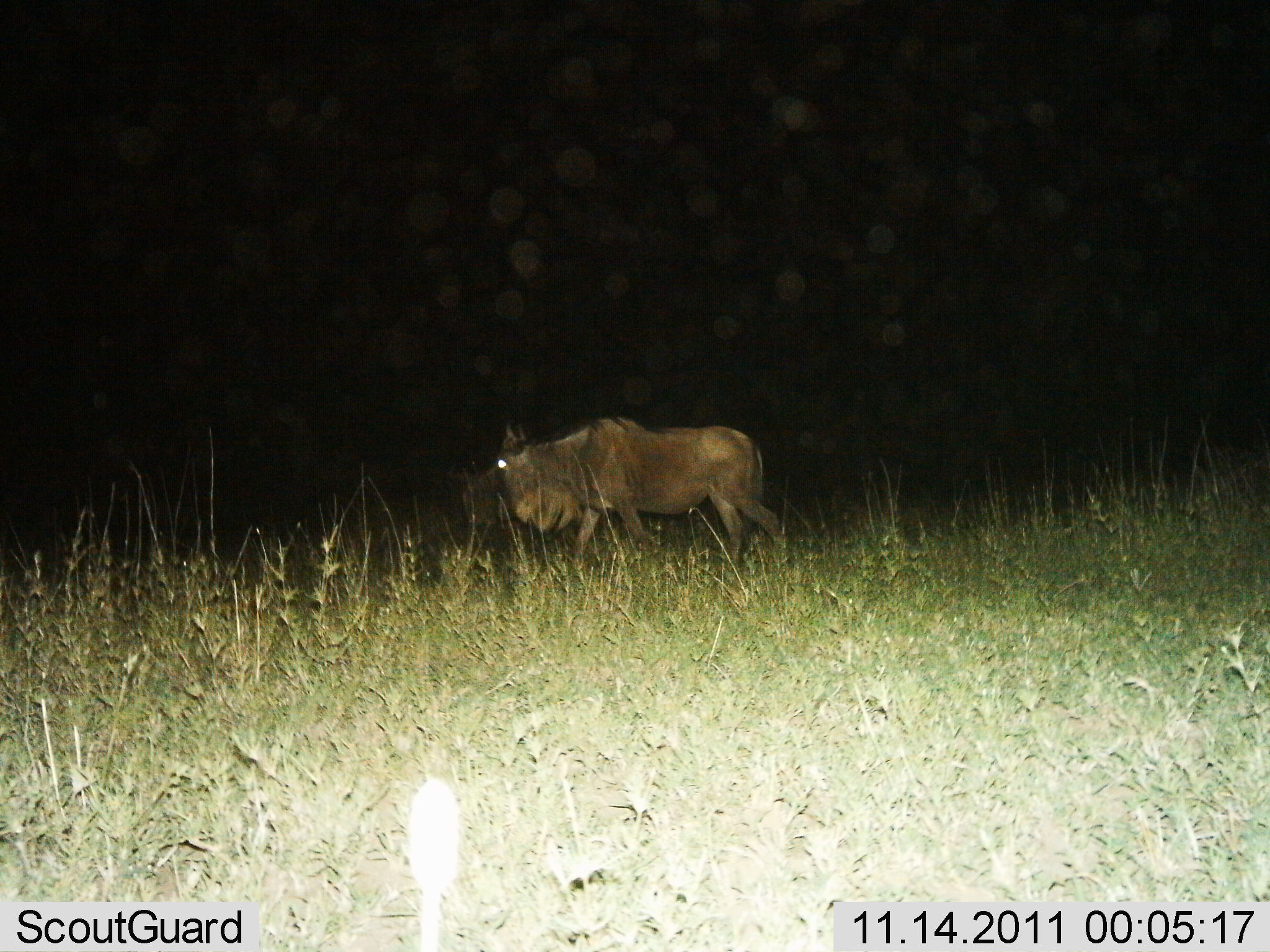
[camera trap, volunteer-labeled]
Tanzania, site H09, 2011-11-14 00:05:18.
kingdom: Animalia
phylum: Chordata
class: Mammalia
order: Artiodactyla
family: Bovidae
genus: Connochaetes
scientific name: Connochaetes taurinus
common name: blue wildebeest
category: wildebeest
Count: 1.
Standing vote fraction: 8%.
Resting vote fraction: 0%.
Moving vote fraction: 100%.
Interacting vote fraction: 0%.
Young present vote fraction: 0%.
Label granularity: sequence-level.